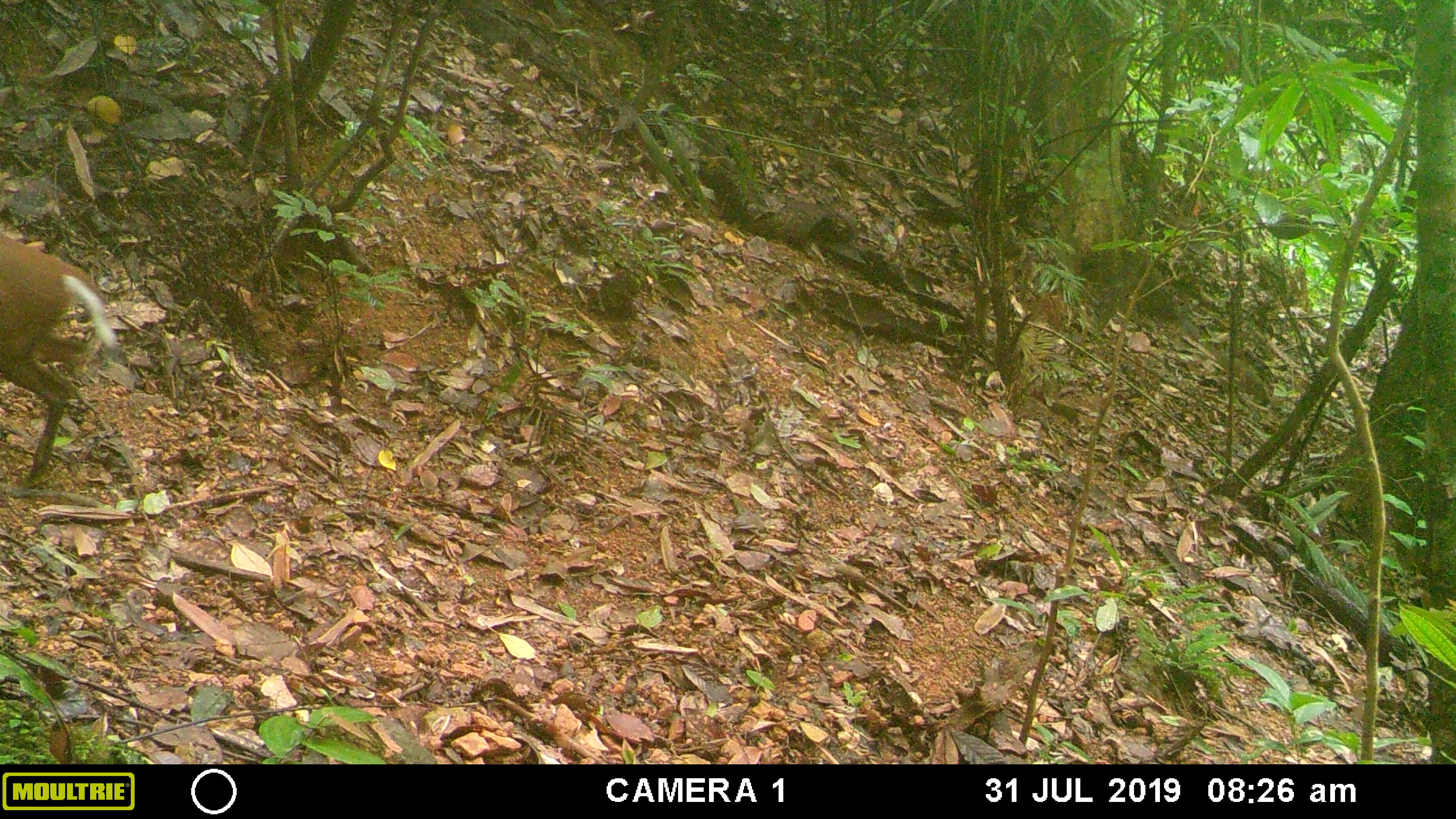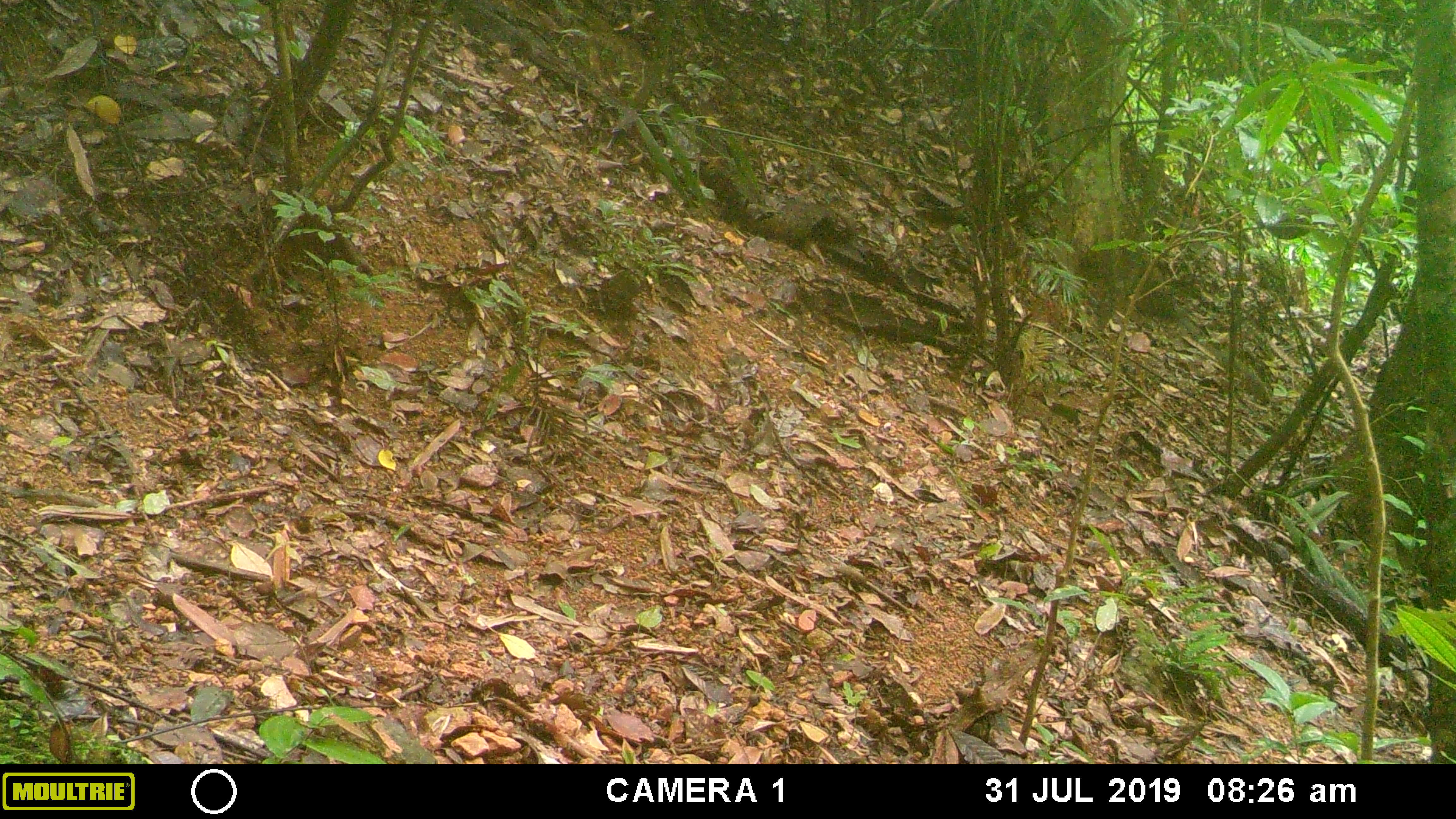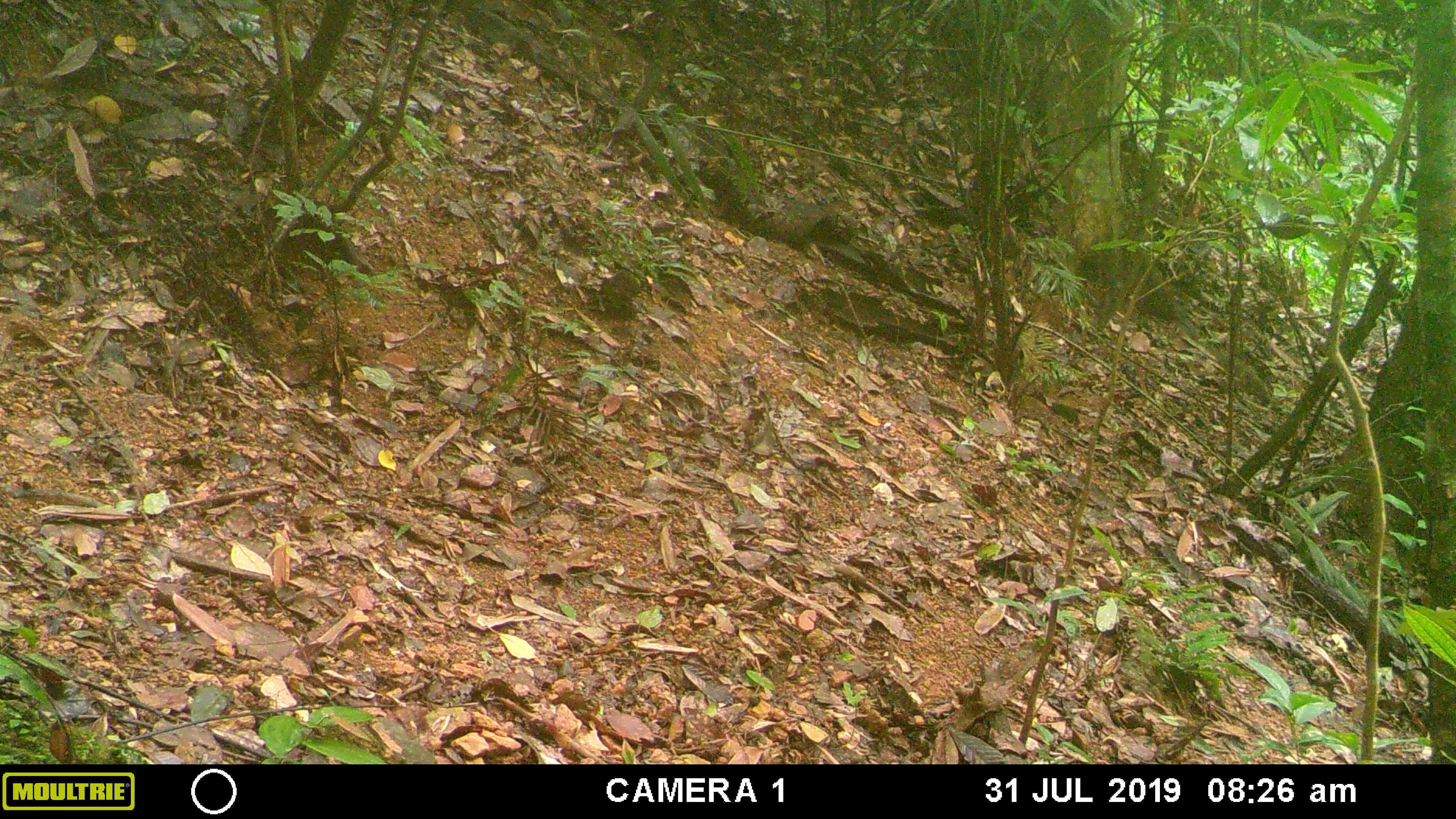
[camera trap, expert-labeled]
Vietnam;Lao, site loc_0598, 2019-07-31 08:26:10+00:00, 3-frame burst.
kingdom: Animalia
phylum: Chordata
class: Mammalia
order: Artiodactyla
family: Cervidae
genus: Muntiacus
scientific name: Muntiacus muntjak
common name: red muntjac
Red muntjac (Muntiacus muntjak). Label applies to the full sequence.